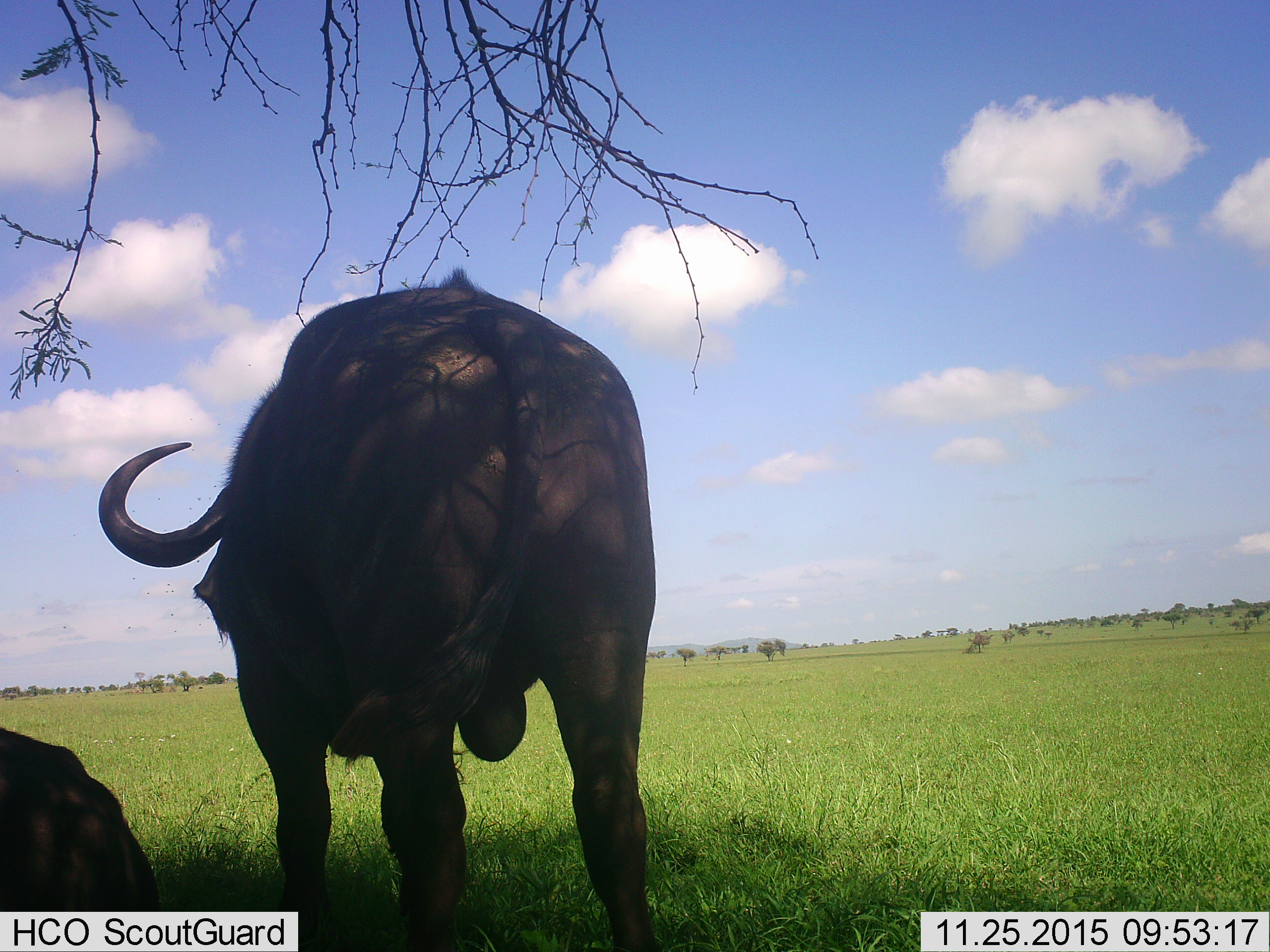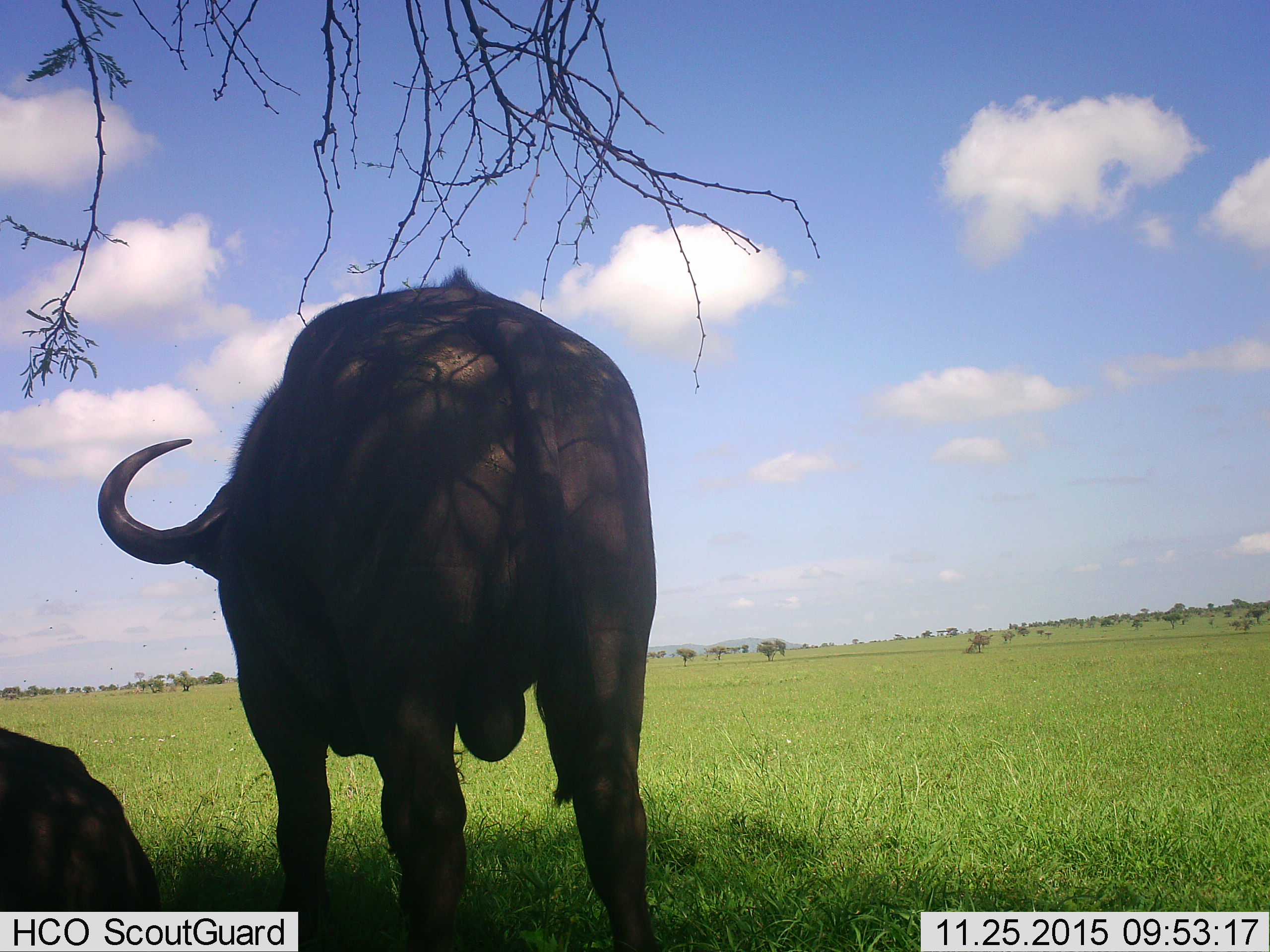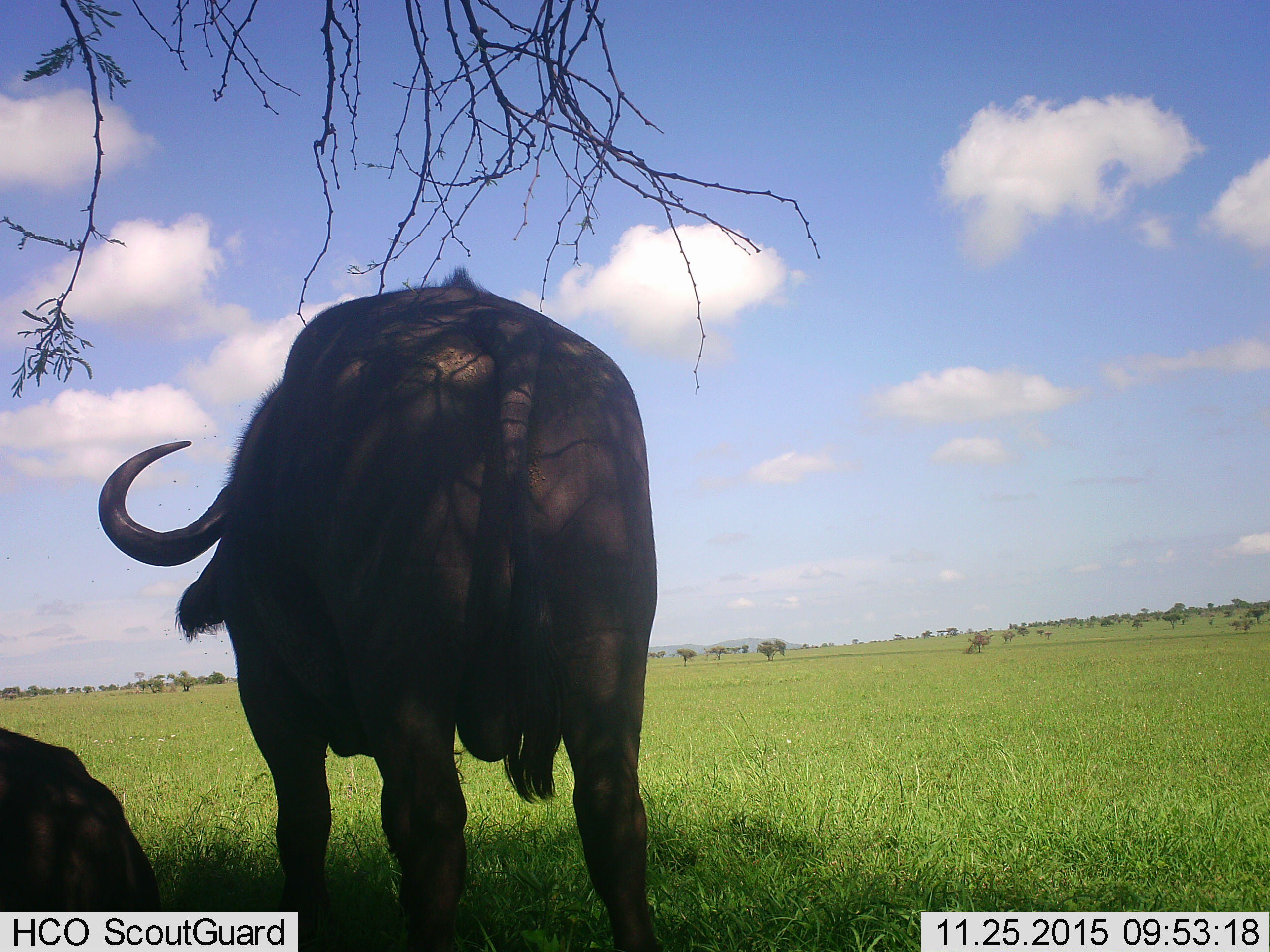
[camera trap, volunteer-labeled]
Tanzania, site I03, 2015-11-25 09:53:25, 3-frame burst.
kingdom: Animalia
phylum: Chordata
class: Mammalia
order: Artiodactyla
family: Bovidae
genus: Syncerus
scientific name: Syncerus caffer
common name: cape buffalo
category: buffalo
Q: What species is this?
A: Buffalo (cape buffalo) (Syncerus caffer).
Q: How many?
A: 2.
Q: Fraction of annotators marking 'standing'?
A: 89%.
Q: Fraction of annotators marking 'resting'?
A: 67%.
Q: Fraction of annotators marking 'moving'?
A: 0%.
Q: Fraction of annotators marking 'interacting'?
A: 0%.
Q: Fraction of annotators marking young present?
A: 0%.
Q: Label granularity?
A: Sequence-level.